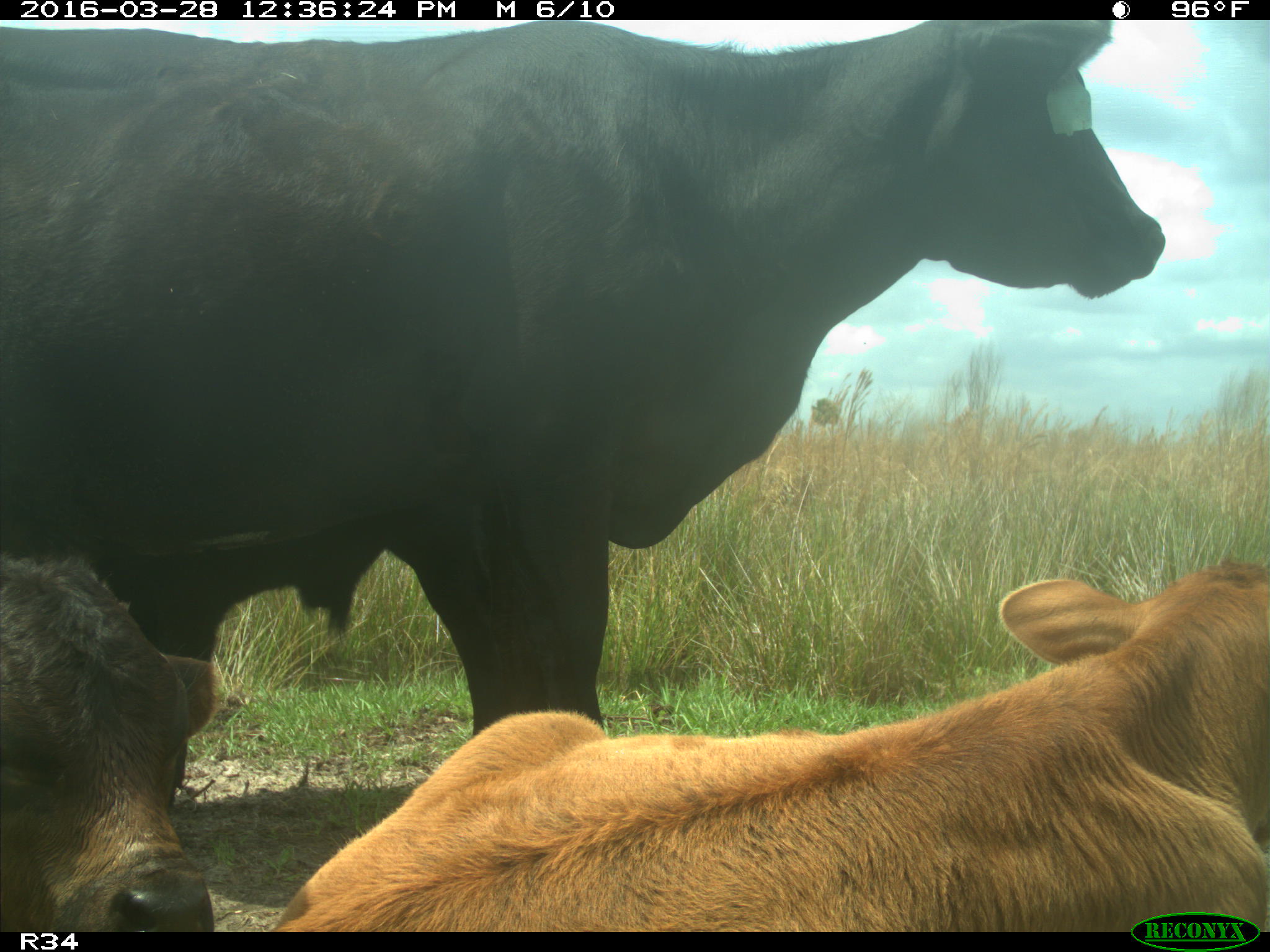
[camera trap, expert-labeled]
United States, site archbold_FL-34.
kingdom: Animalia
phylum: Chordata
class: Mammalia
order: Artiodactyla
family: Bovidae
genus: Bos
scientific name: Bos taurus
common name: domestic cow